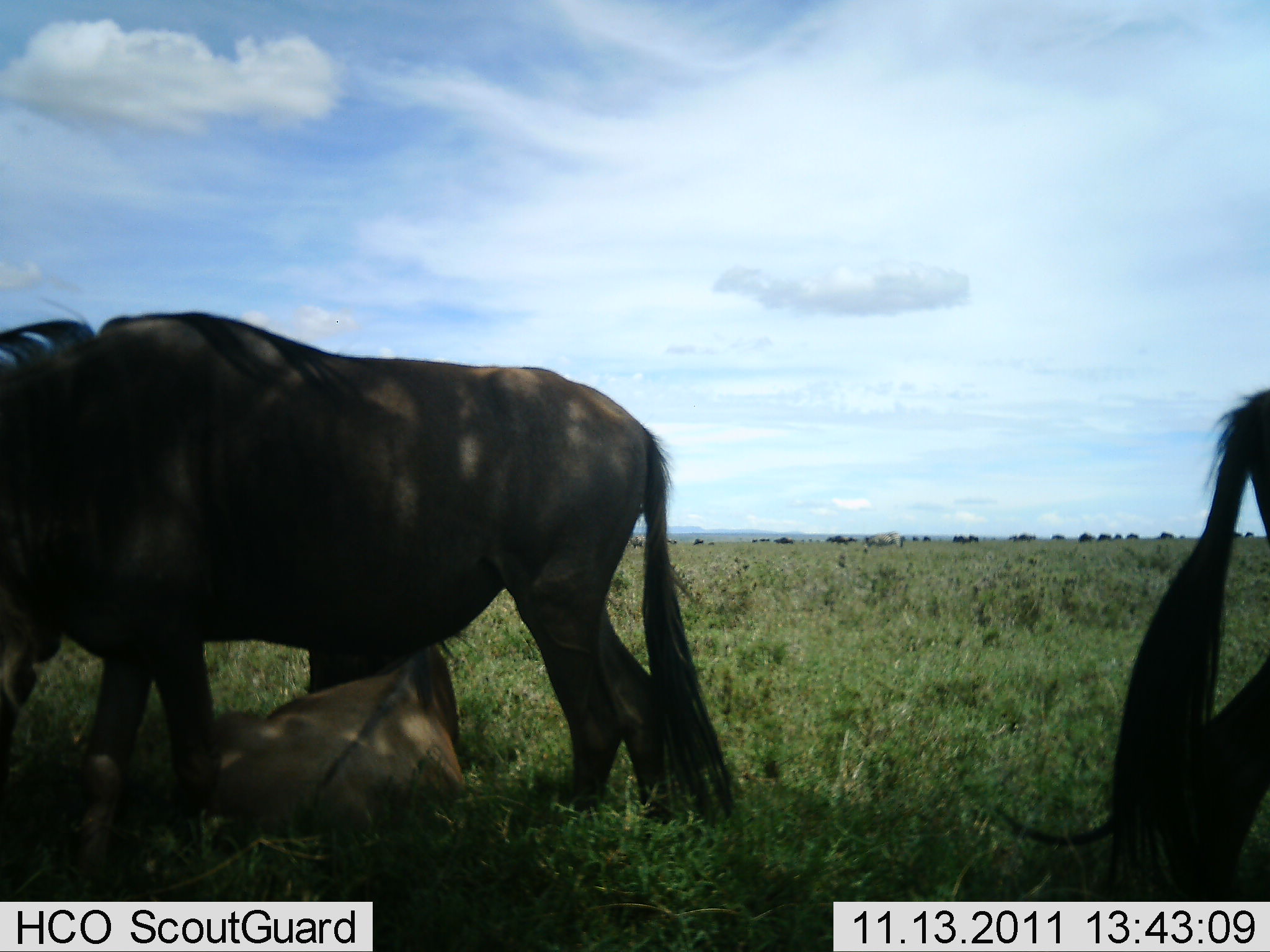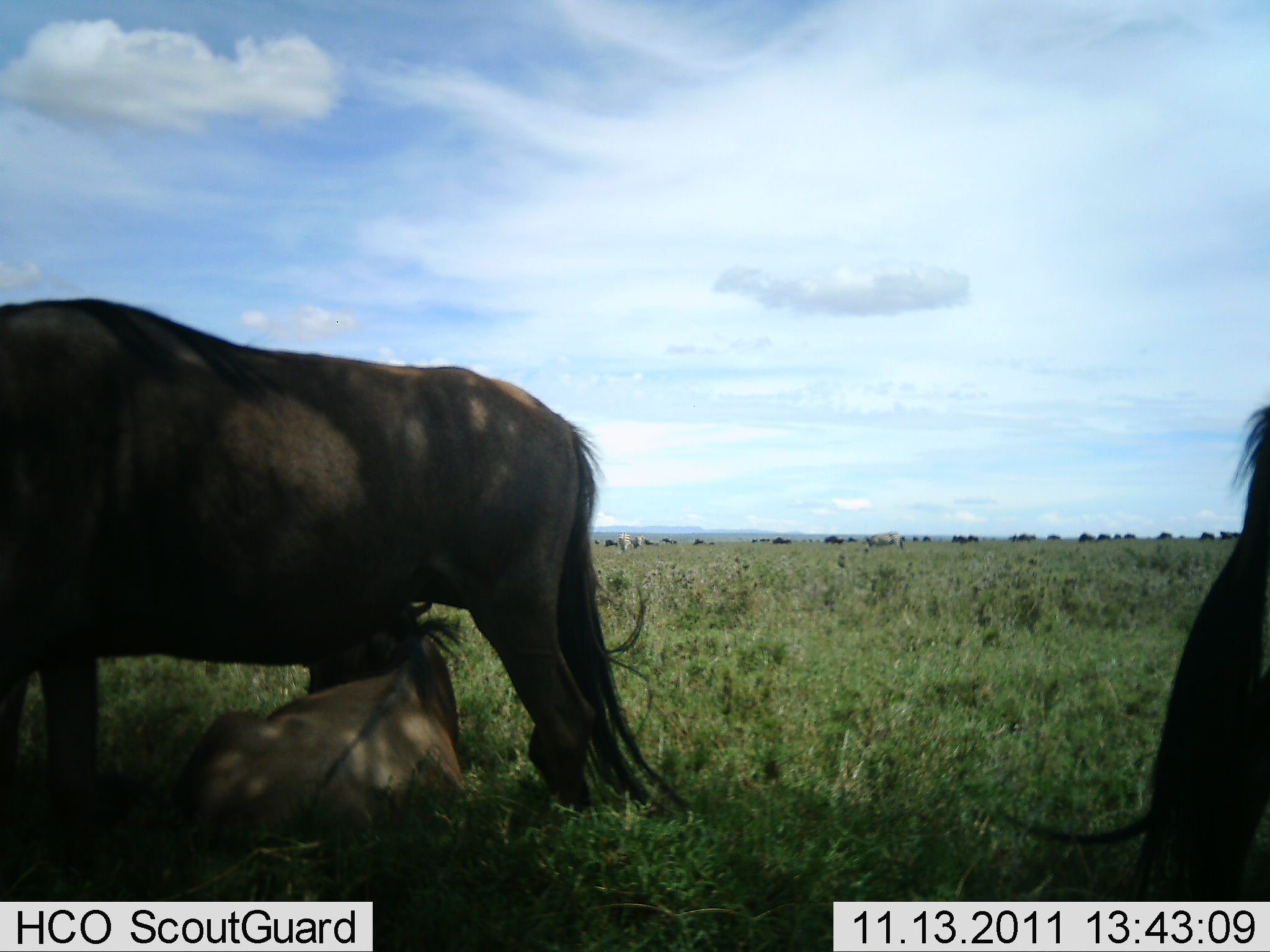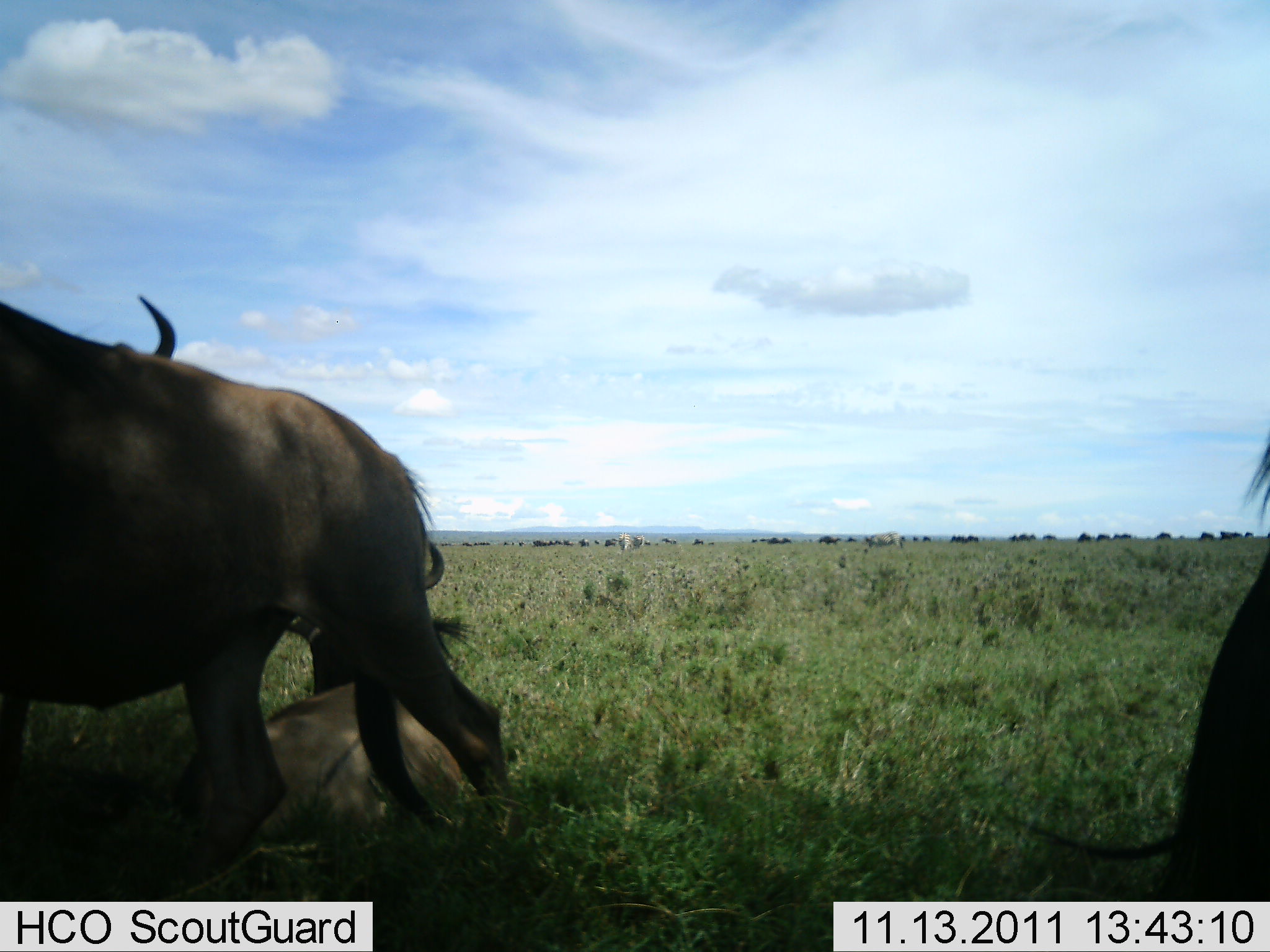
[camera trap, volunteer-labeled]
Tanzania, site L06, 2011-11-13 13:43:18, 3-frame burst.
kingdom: Animalia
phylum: Chordata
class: Mammalia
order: Artiodactyla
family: Bovidae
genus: Connochaetes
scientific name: Connochaetes taurinus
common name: blue wildebeest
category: wildebeest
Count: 4.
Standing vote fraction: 46%.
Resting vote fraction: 85%.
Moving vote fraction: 77%.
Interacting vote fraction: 0%.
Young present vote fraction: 0%.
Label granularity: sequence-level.